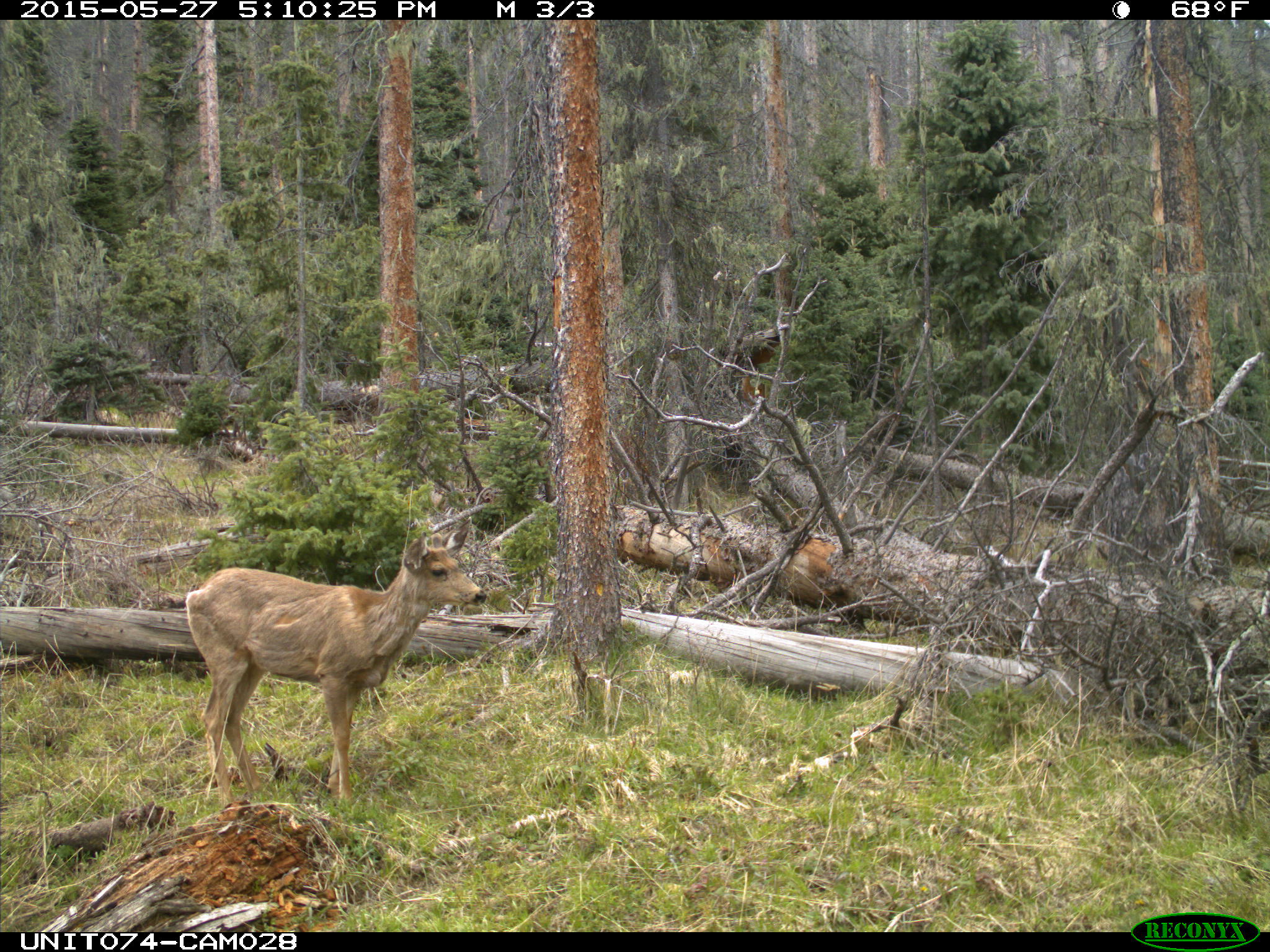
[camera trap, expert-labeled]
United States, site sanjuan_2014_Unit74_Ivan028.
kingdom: Animalia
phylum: Chordata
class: Mammalia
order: Artiodactyla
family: Cervidae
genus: Odocoileus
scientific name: Odocoileus hemionus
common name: mule deer